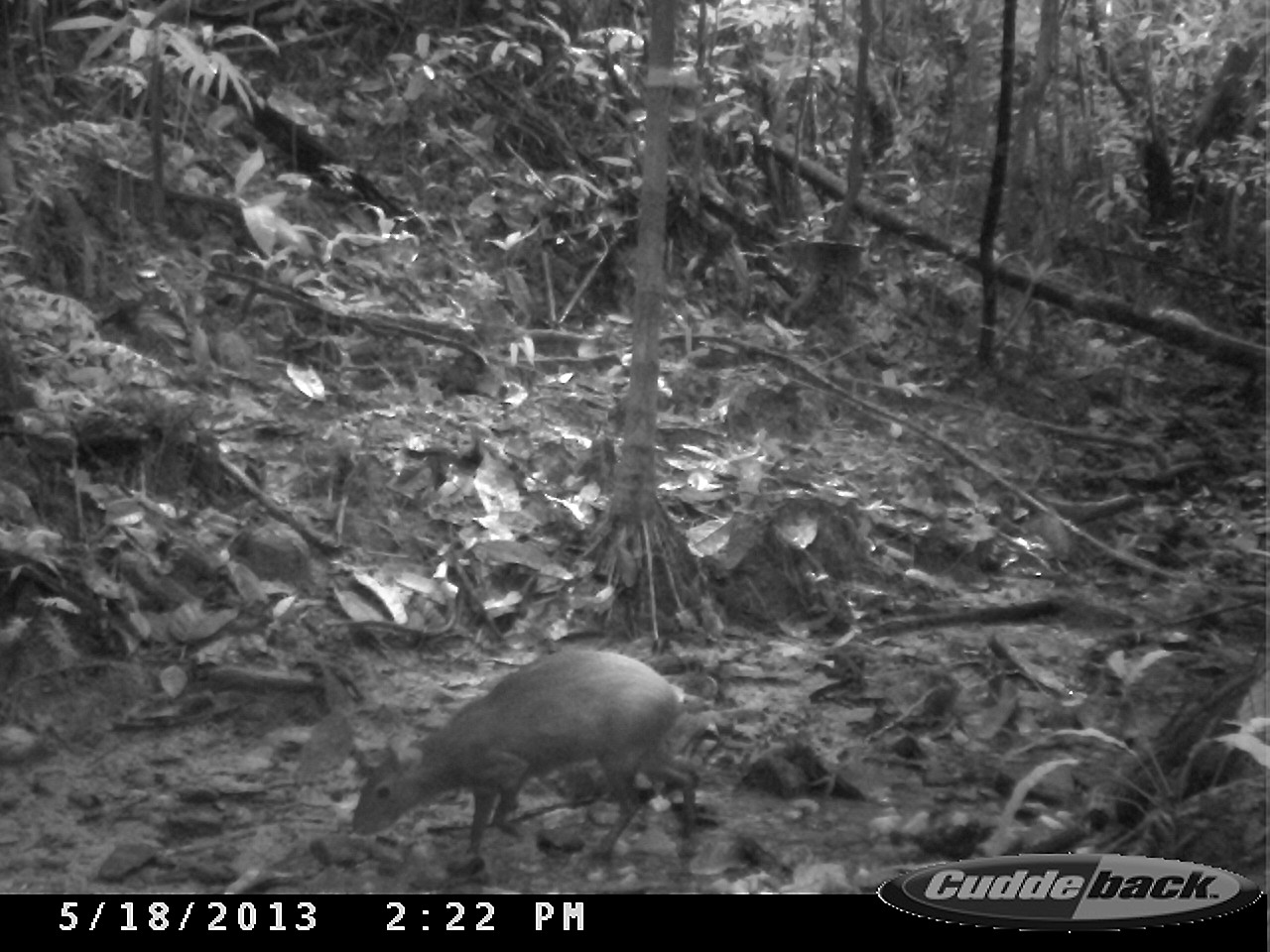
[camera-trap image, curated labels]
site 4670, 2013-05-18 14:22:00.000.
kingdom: Animalia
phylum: Chordata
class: Mammalia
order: Rodentia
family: Dasyproctidae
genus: Dasyprocta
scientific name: Dasyprocta leporina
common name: red-rumped agouti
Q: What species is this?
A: Dasyprocta leporina (red-rumped agouti).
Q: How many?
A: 1.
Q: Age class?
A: Adult.